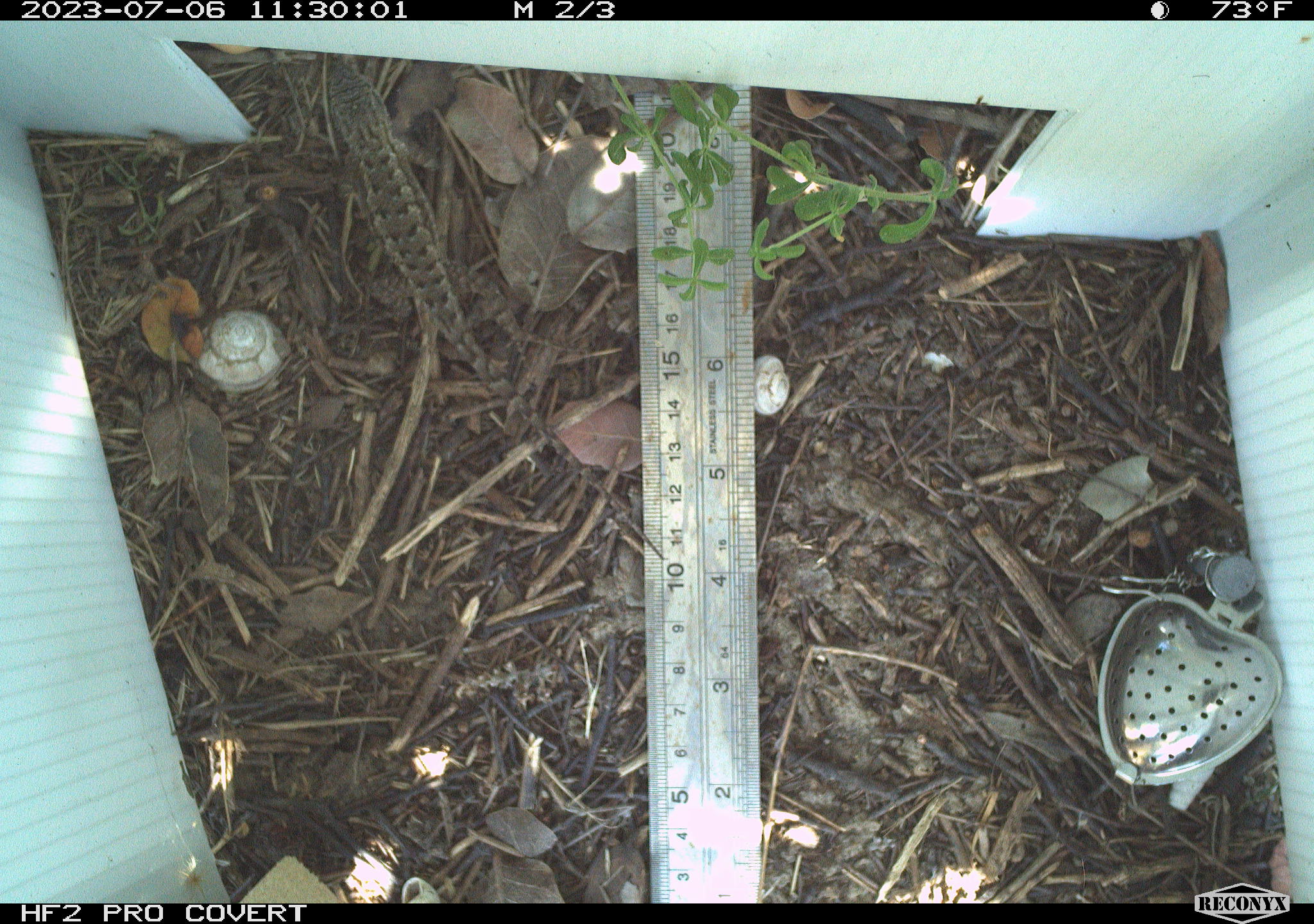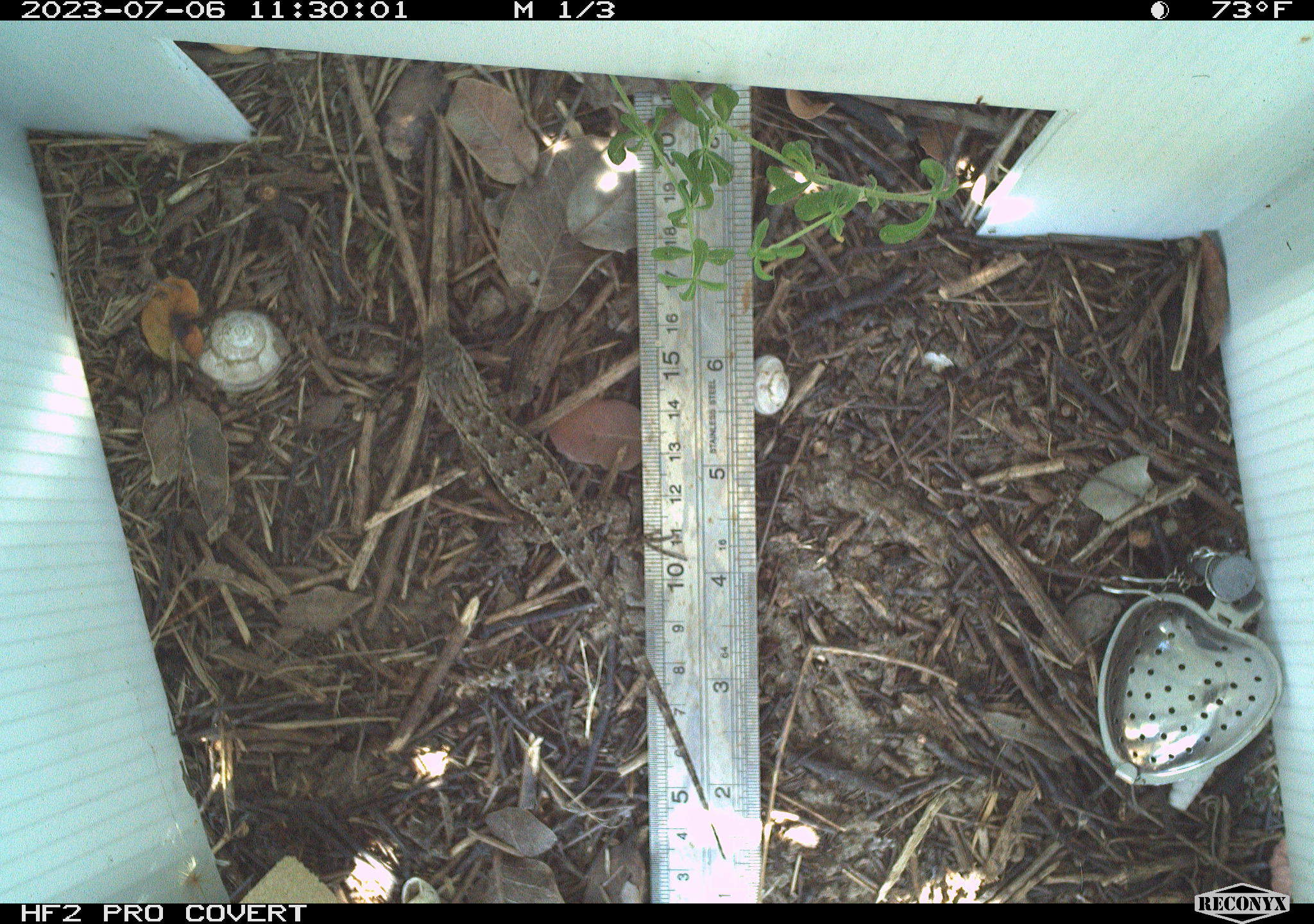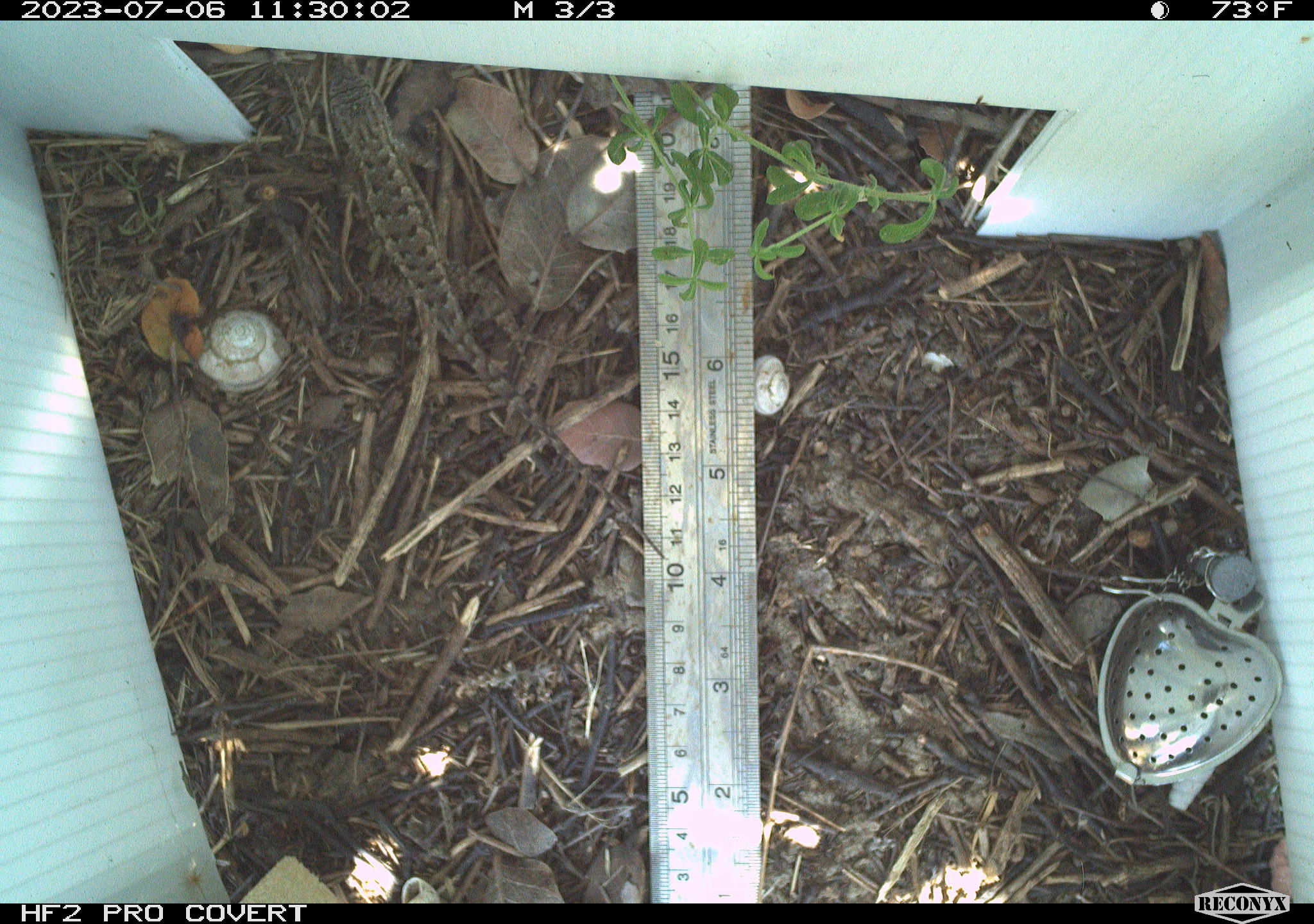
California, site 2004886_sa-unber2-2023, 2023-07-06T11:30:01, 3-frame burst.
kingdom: Animalia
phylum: Chordata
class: Reptilia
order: Squamata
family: Phrynosomatidae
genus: Sceloporus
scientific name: Sceloporus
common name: spiny lizards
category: sceloporus species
Sceloporus species (spiny lizards) (Sceloporus).